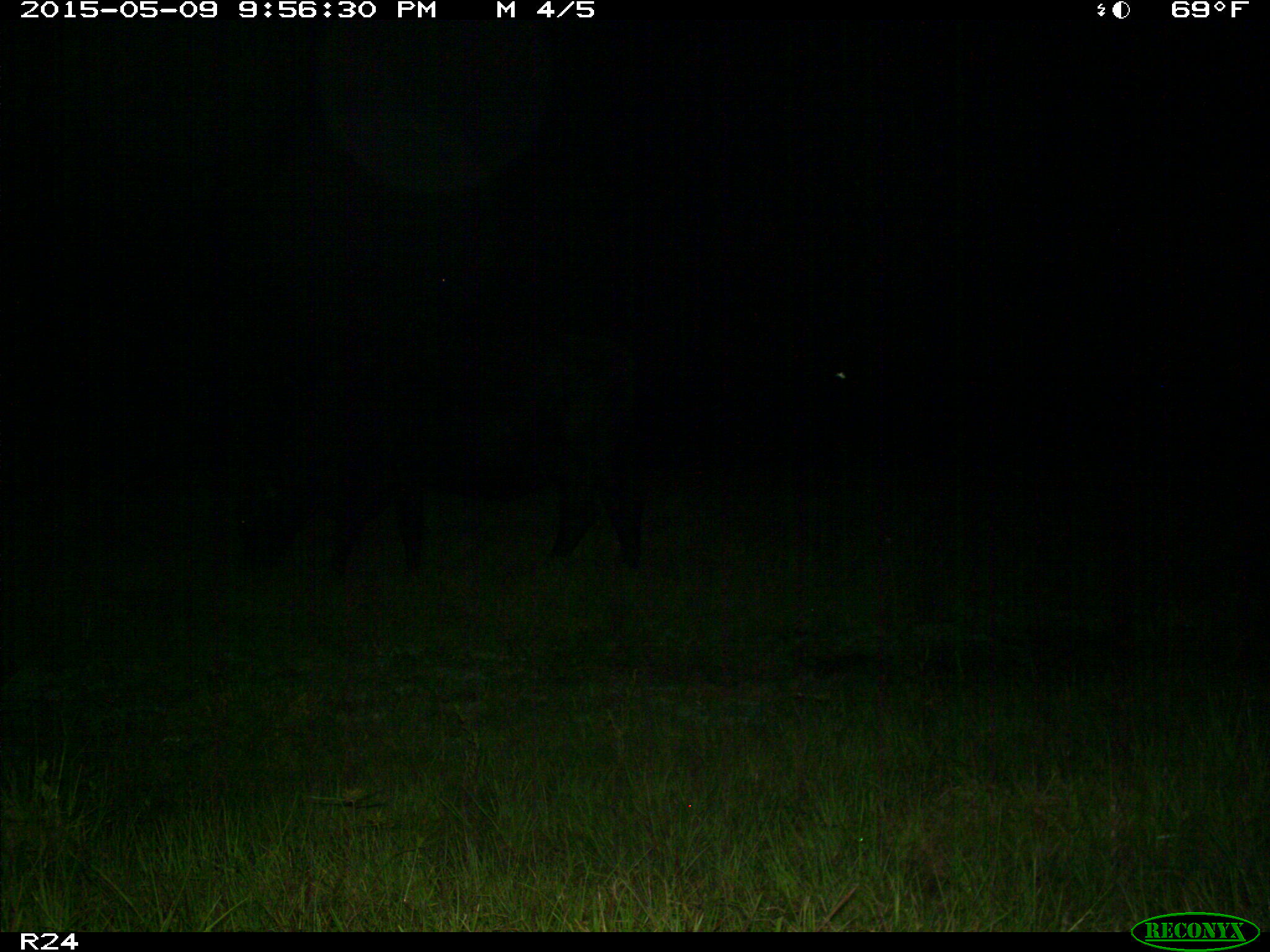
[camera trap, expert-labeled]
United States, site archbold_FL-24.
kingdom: Animalia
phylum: Chordata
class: Mammalia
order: Artiodactyla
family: Bovidae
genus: Bos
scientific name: Bos taurus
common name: domestic cow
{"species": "Bos taurus (domestic cow)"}